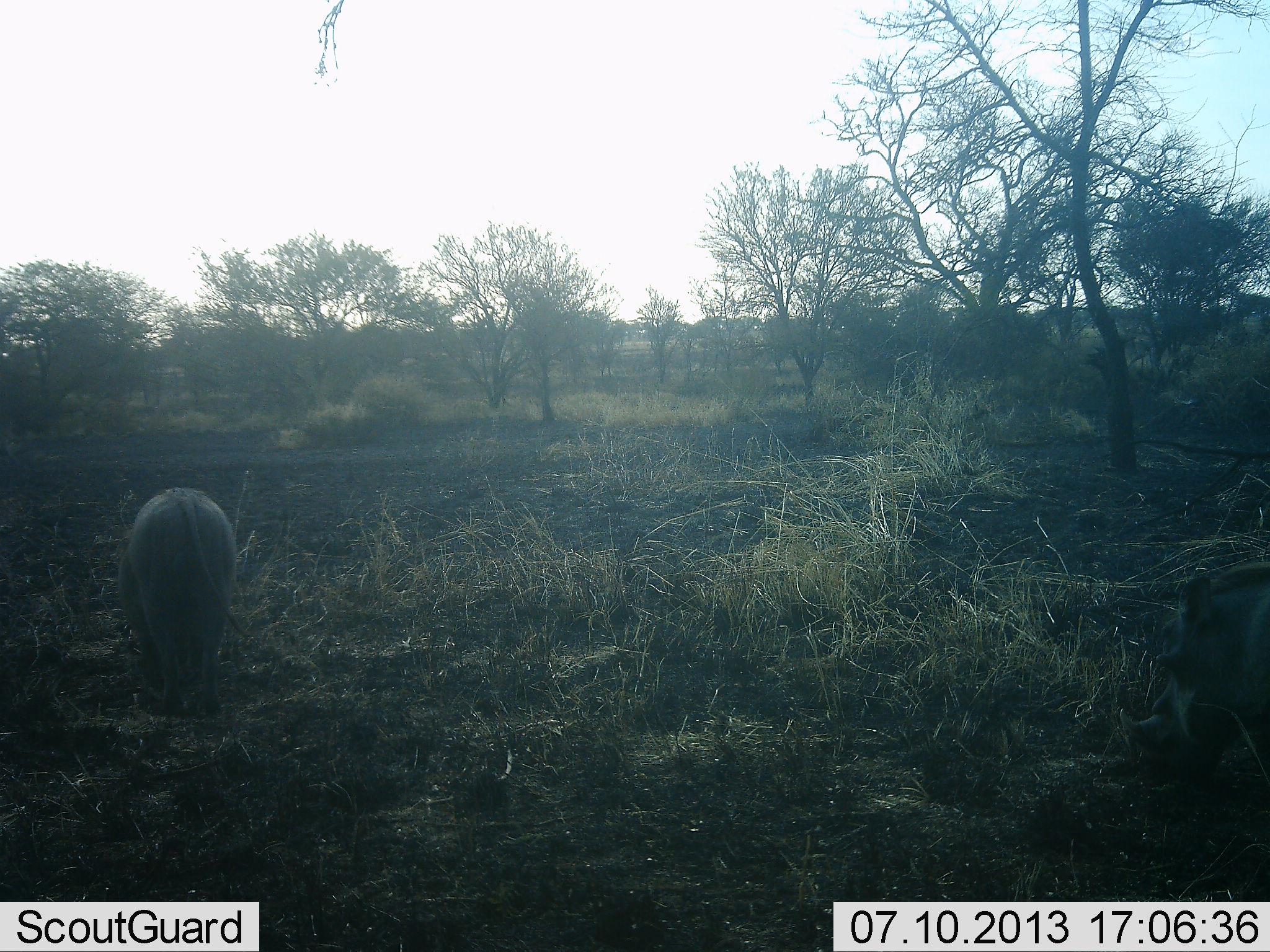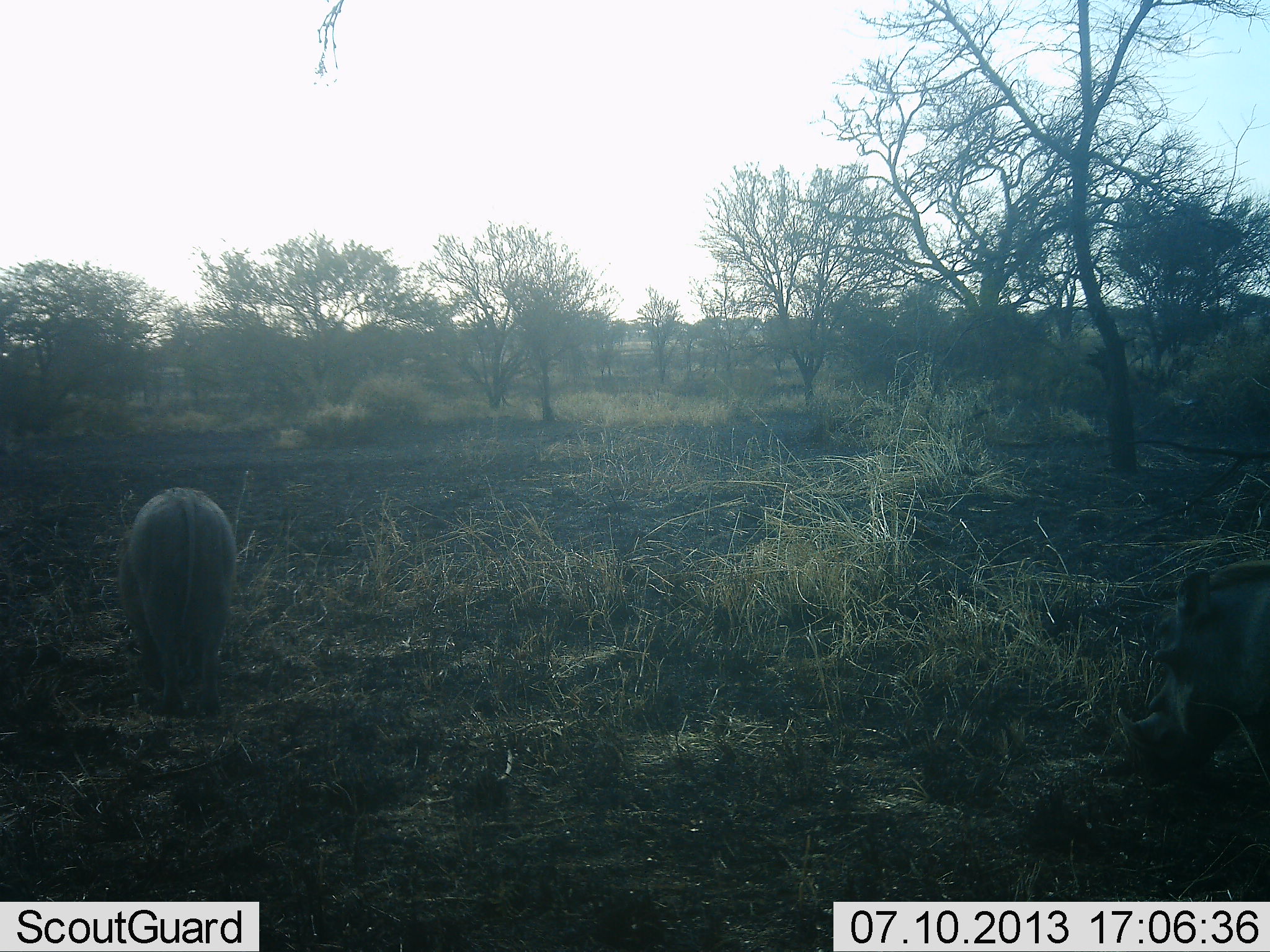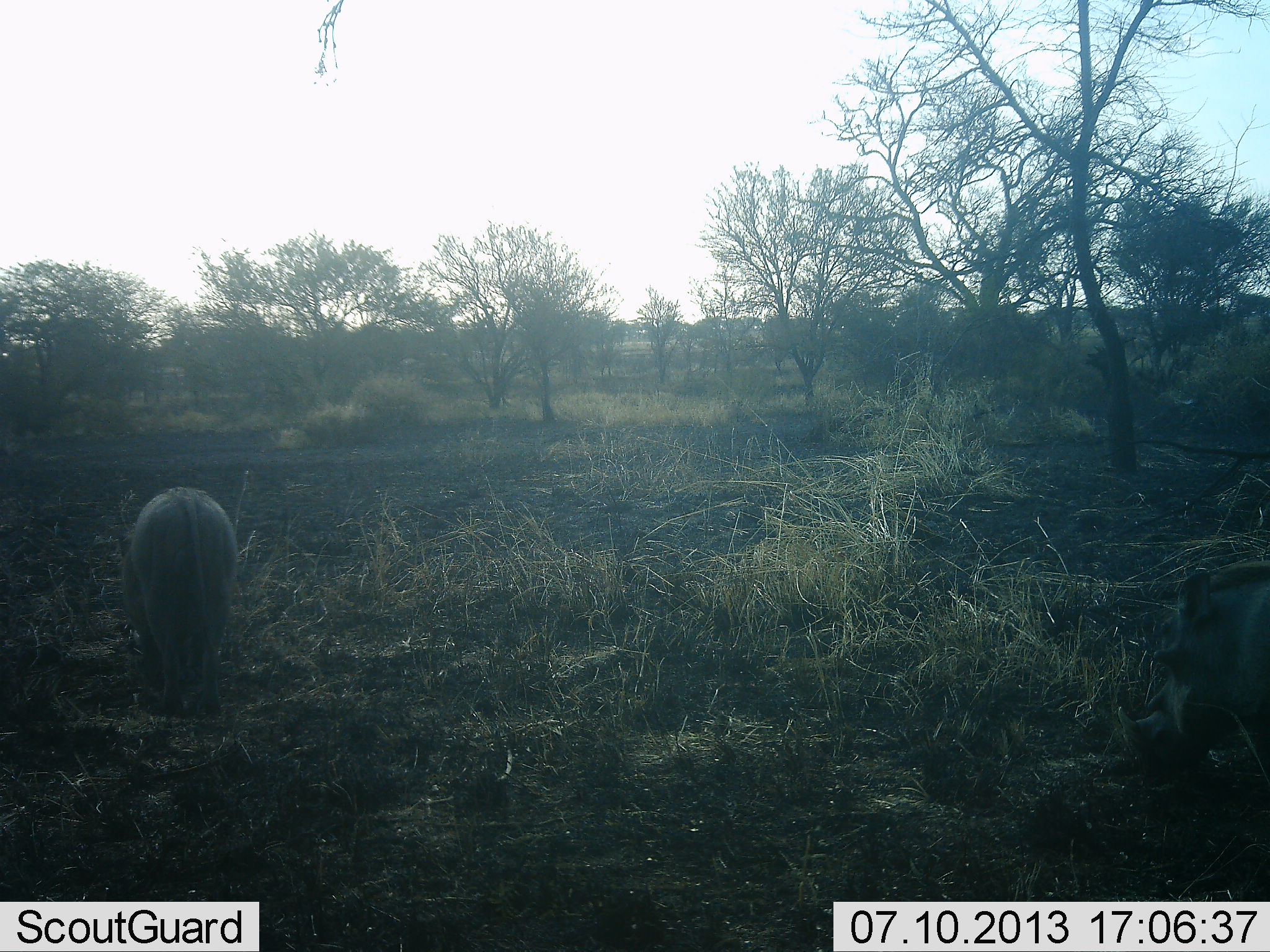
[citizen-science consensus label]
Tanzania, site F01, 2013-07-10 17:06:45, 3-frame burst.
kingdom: Animalia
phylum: Chordata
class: Mammalia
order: Artiodactyla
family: Suidae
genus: Phacochoerus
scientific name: Phacochoerus africanus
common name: warthog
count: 2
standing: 34%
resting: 0%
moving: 3%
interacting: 0%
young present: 0%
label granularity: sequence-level